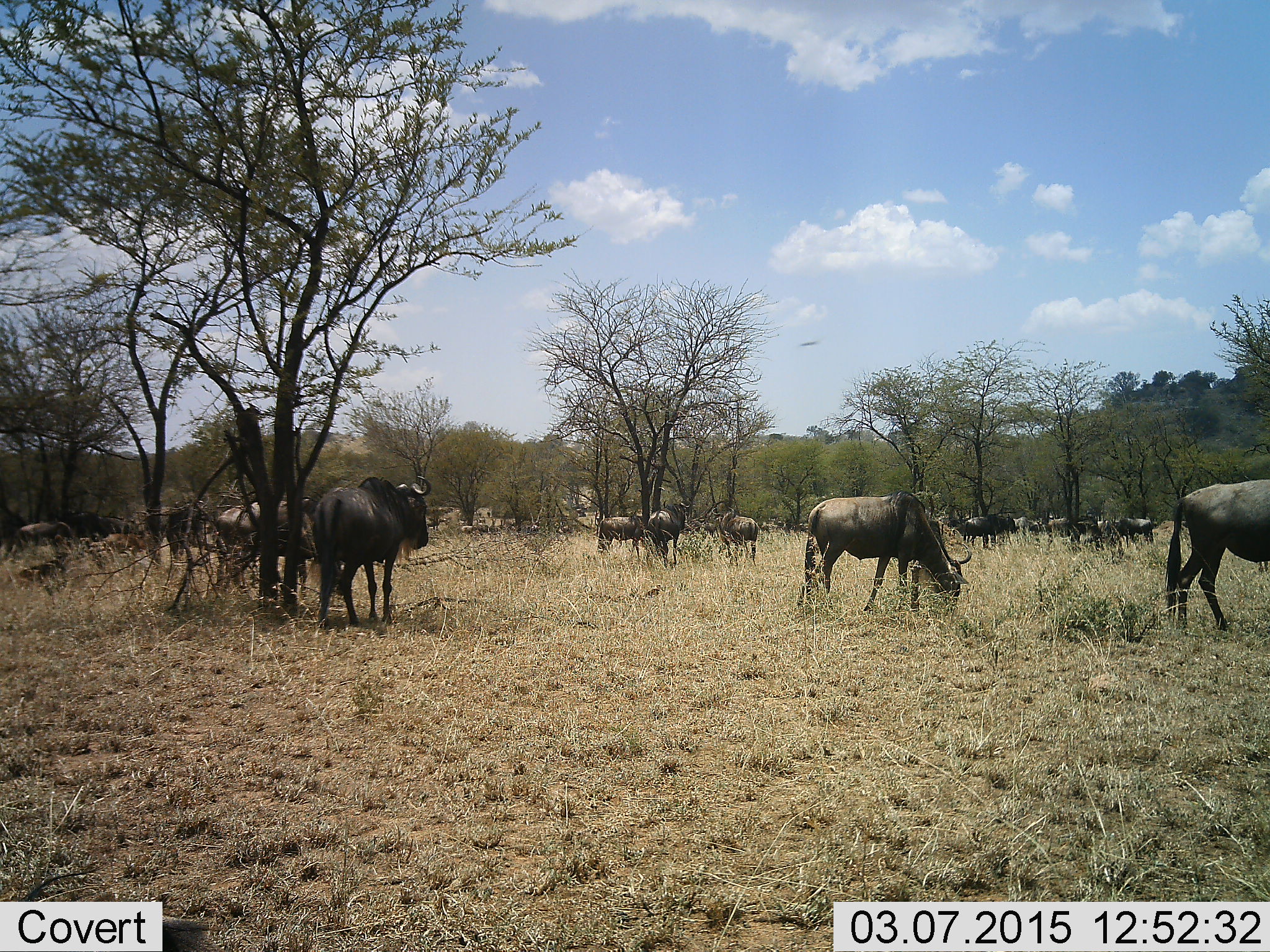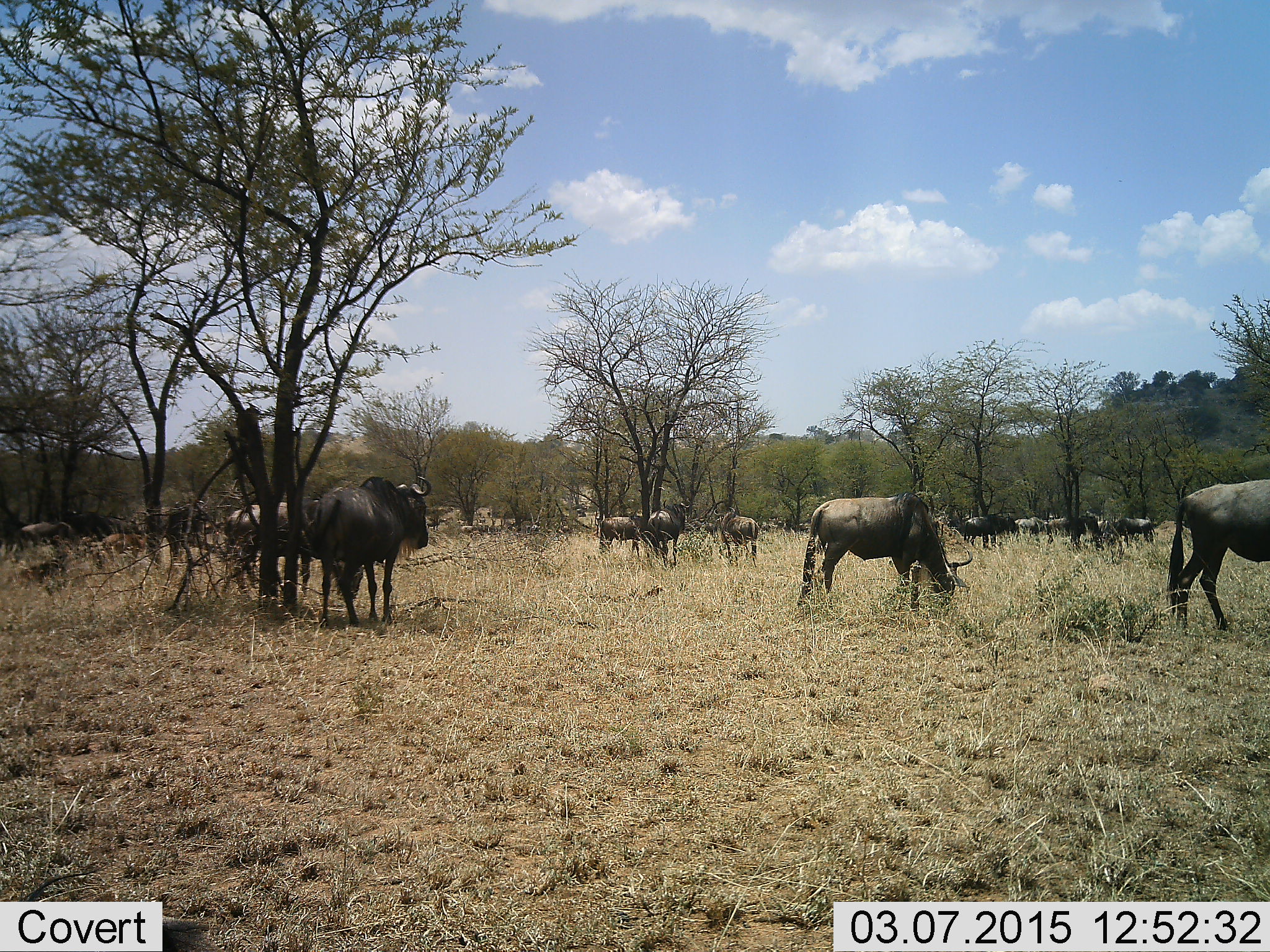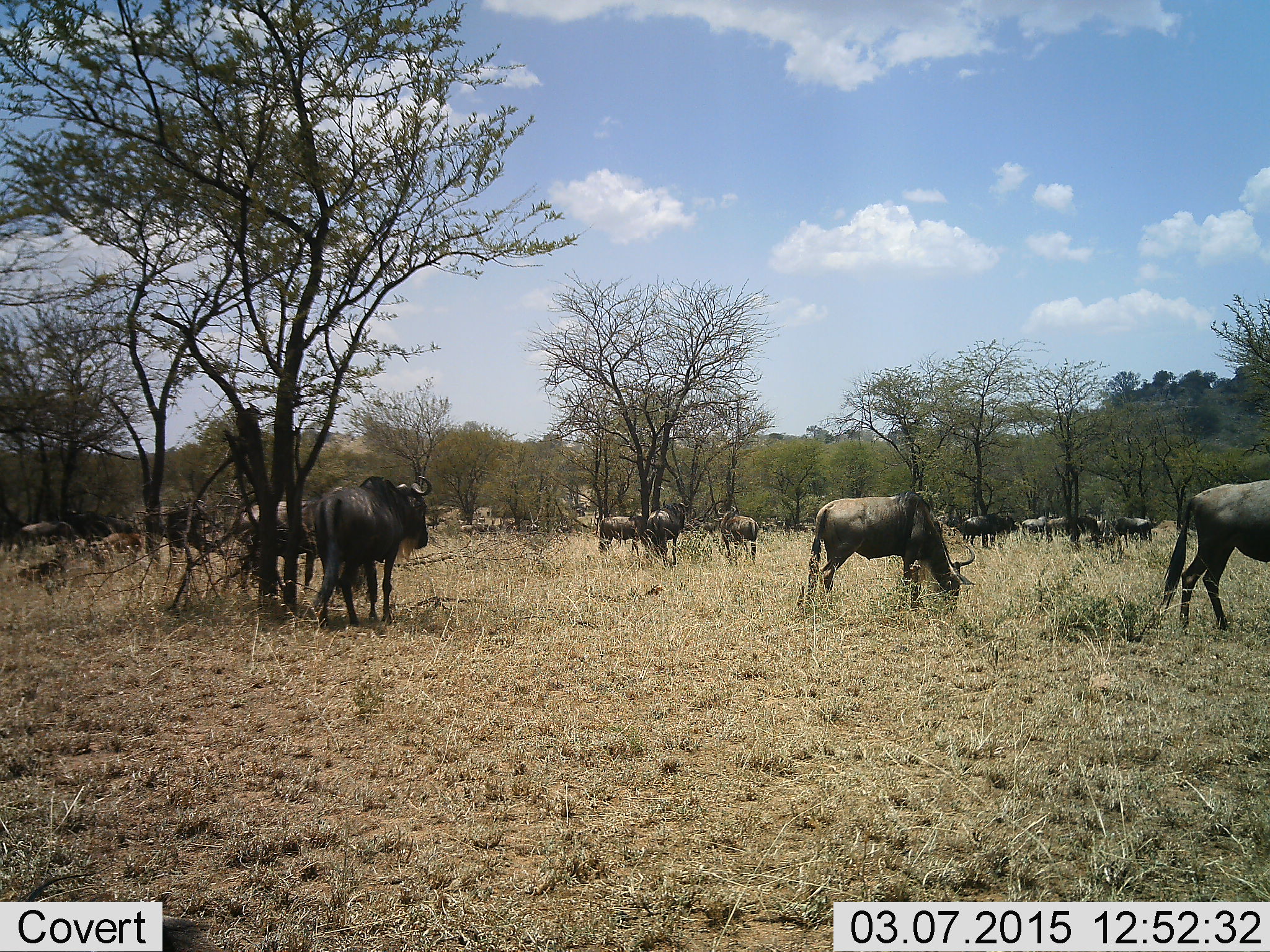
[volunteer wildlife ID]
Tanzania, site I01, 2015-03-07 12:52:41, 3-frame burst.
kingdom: Animalia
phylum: Chordata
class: Mammalia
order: Artiodactyla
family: Bovidae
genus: Connochaetes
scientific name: Connochaetes taurinus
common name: blue wildebeest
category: wildebeest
Wildebeest (blue wildebeest) (Connochaetes taurinus), count 11-50. Behavior (volunteer vote fractions): standing 80%, resting 10%, moving 50%, interacting 0%. Young present (vote fraction): 10%. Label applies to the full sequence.